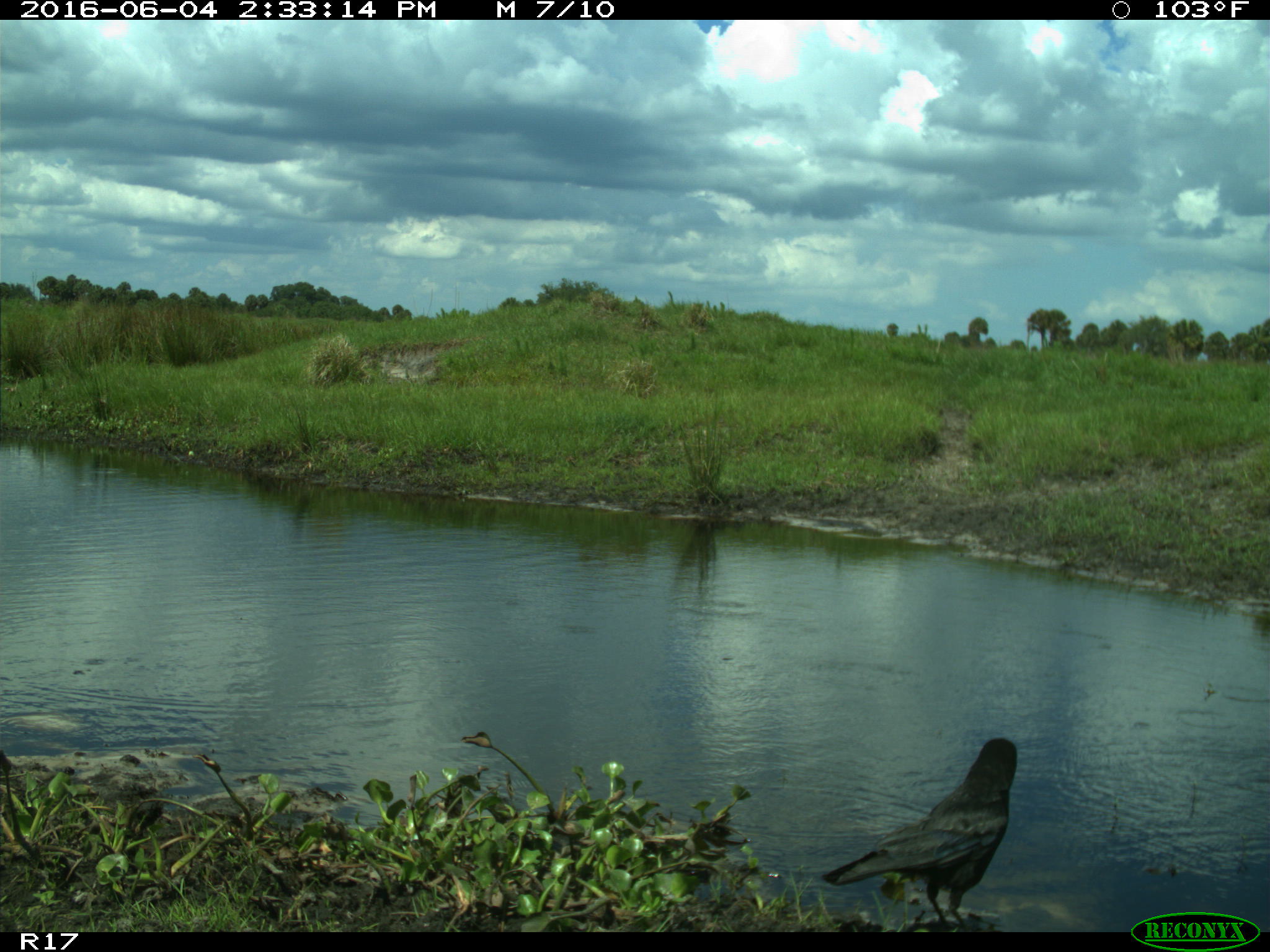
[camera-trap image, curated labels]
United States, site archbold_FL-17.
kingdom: Animalia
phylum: Chordata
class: Aves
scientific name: Aves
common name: birds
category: unidentified bird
Unidentified bird (birds) (Aves).